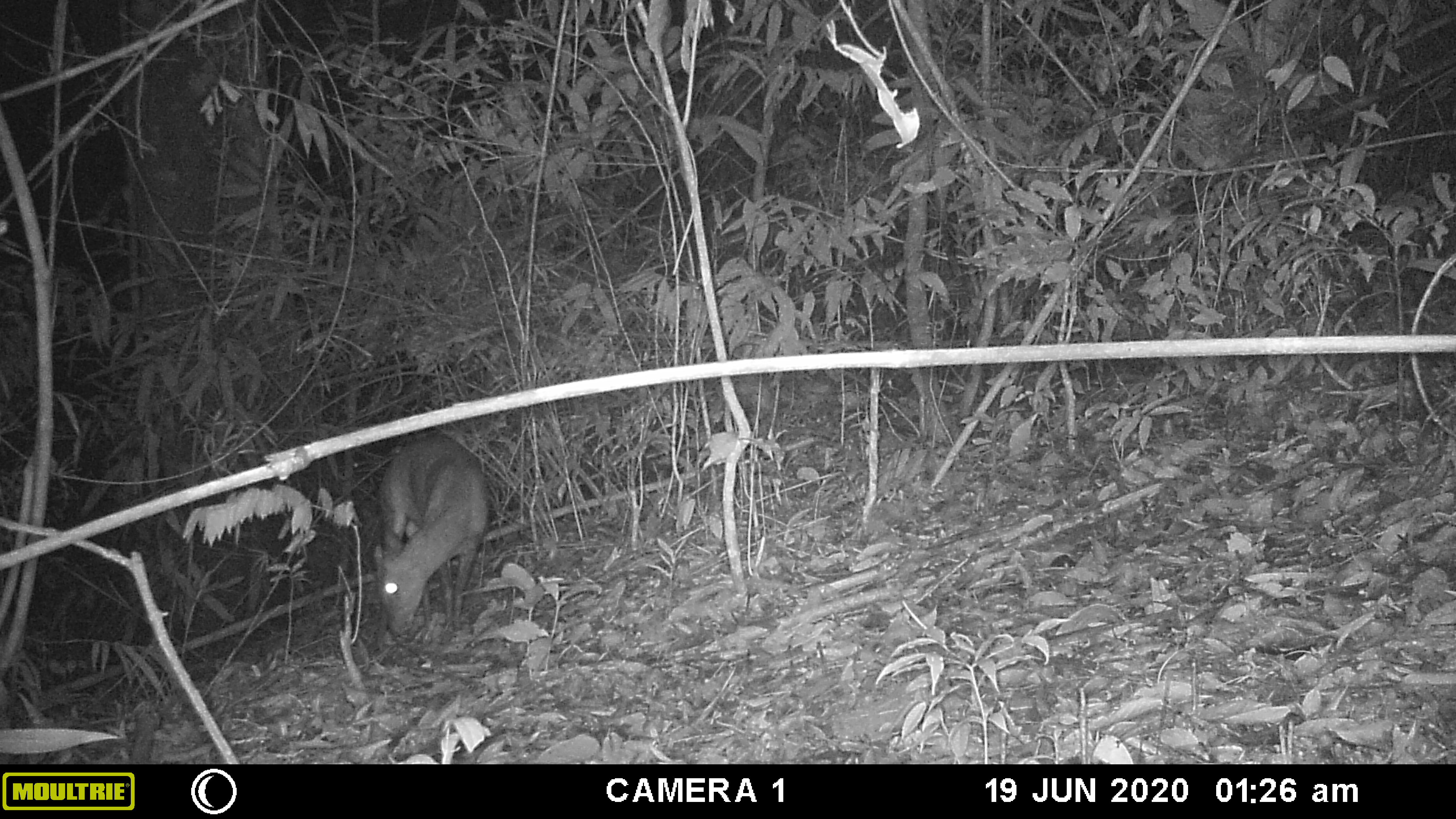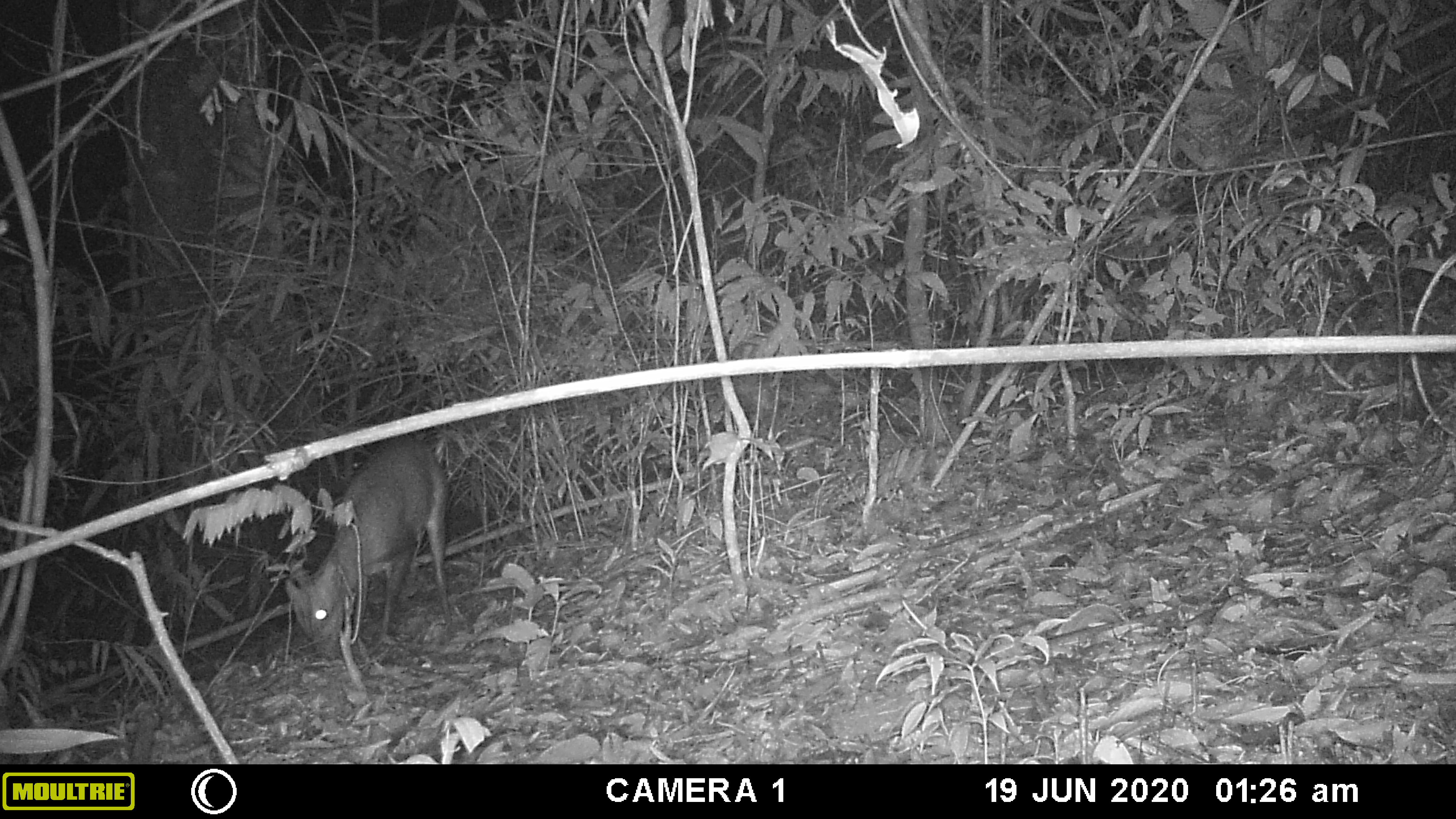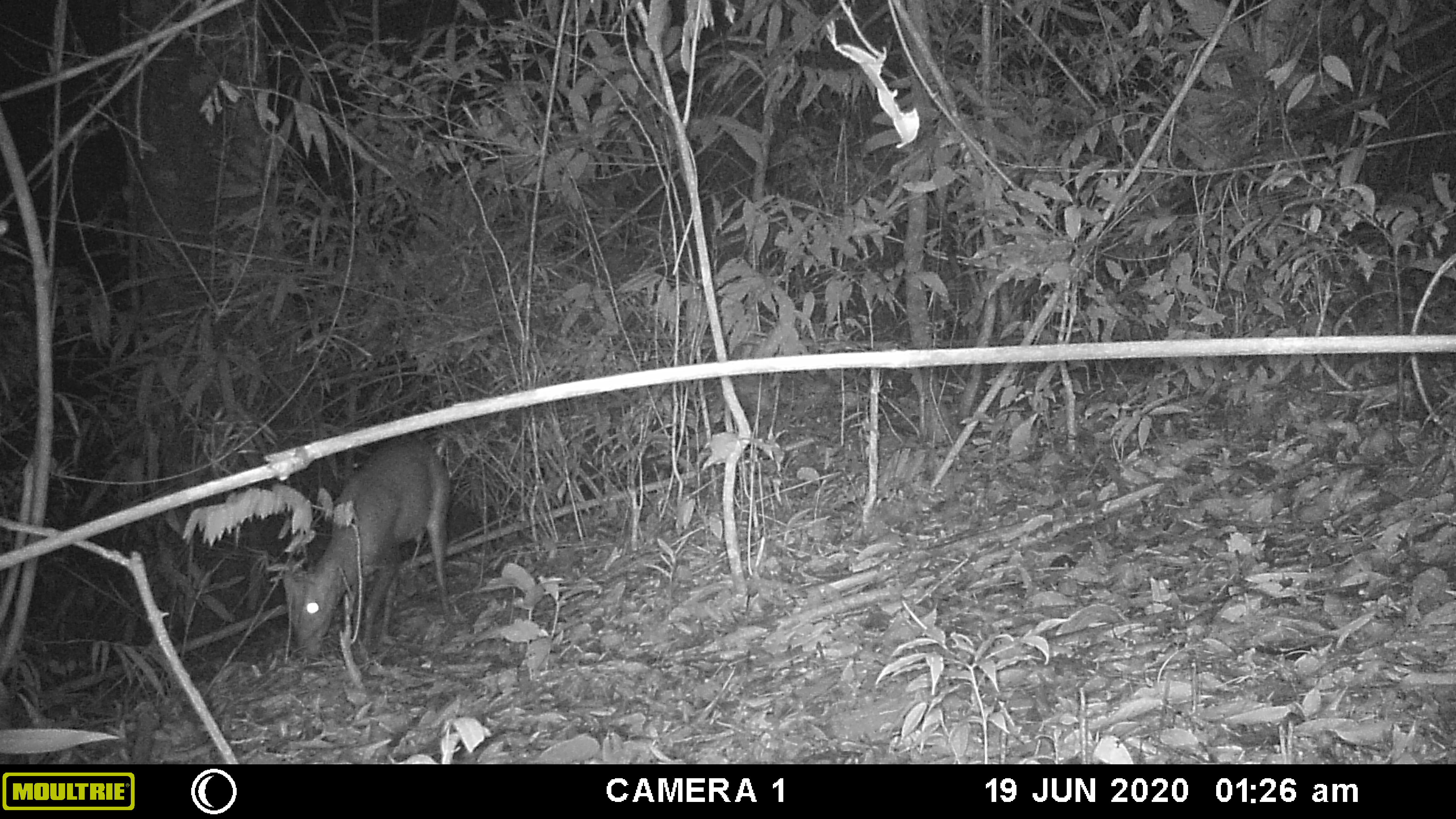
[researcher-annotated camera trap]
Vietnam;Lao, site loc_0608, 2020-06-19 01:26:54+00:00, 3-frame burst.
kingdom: Animalia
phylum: Chordata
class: Mammalia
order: Artiodactyla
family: Cervidae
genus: Muntiacus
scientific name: Muntiacus rooseveltorum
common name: roosevelt's muntjac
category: roosevelts muntjac group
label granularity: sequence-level